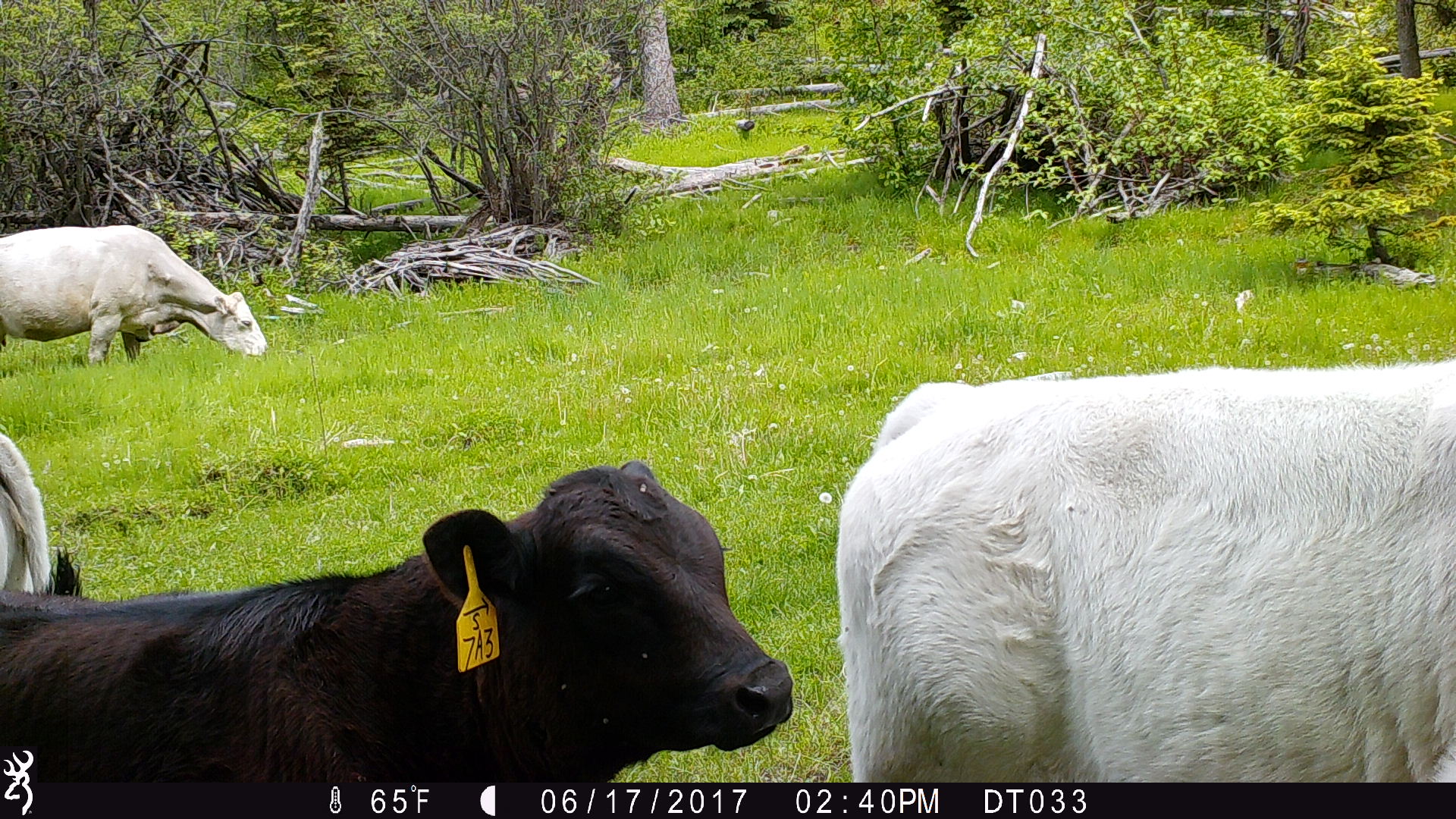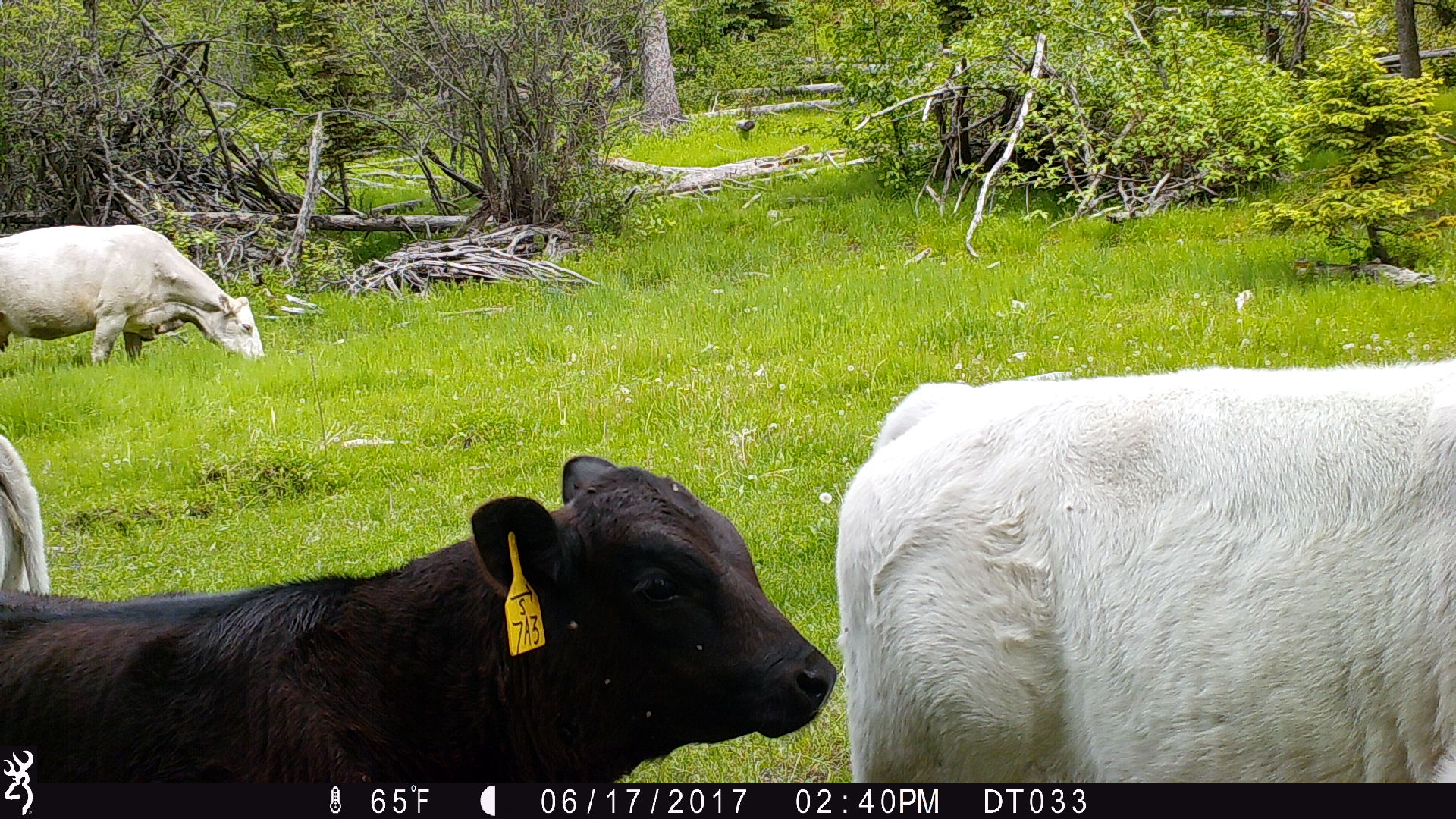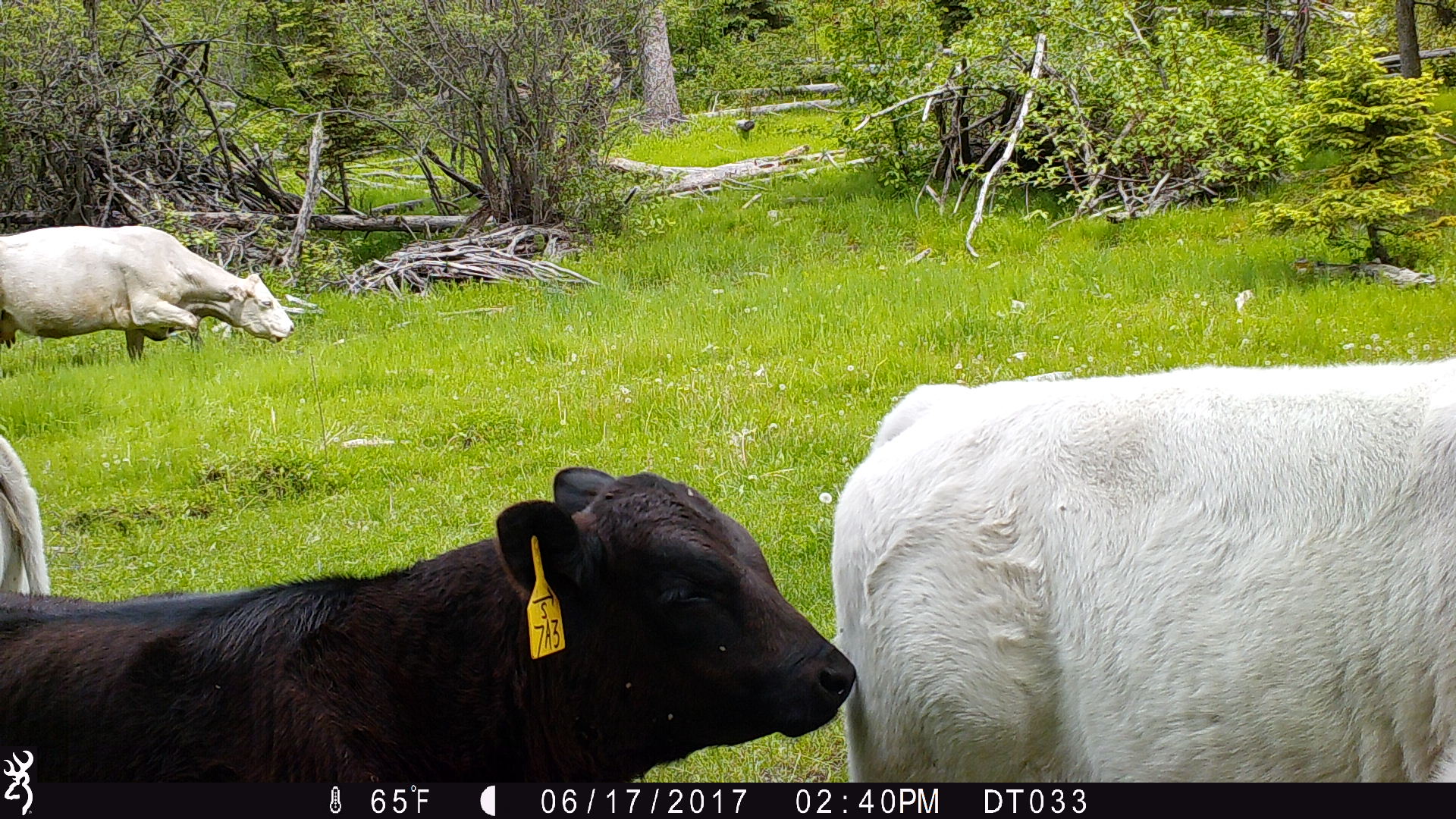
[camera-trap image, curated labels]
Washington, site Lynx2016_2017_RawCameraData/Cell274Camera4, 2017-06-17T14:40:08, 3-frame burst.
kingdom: Animalia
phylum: Chordata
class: Mammalia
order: Artiodactyla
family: Bovidae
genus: Bos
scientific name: Bos taurus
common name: domestic cattle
Domestic cattle (Bos taurus). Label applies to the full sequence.